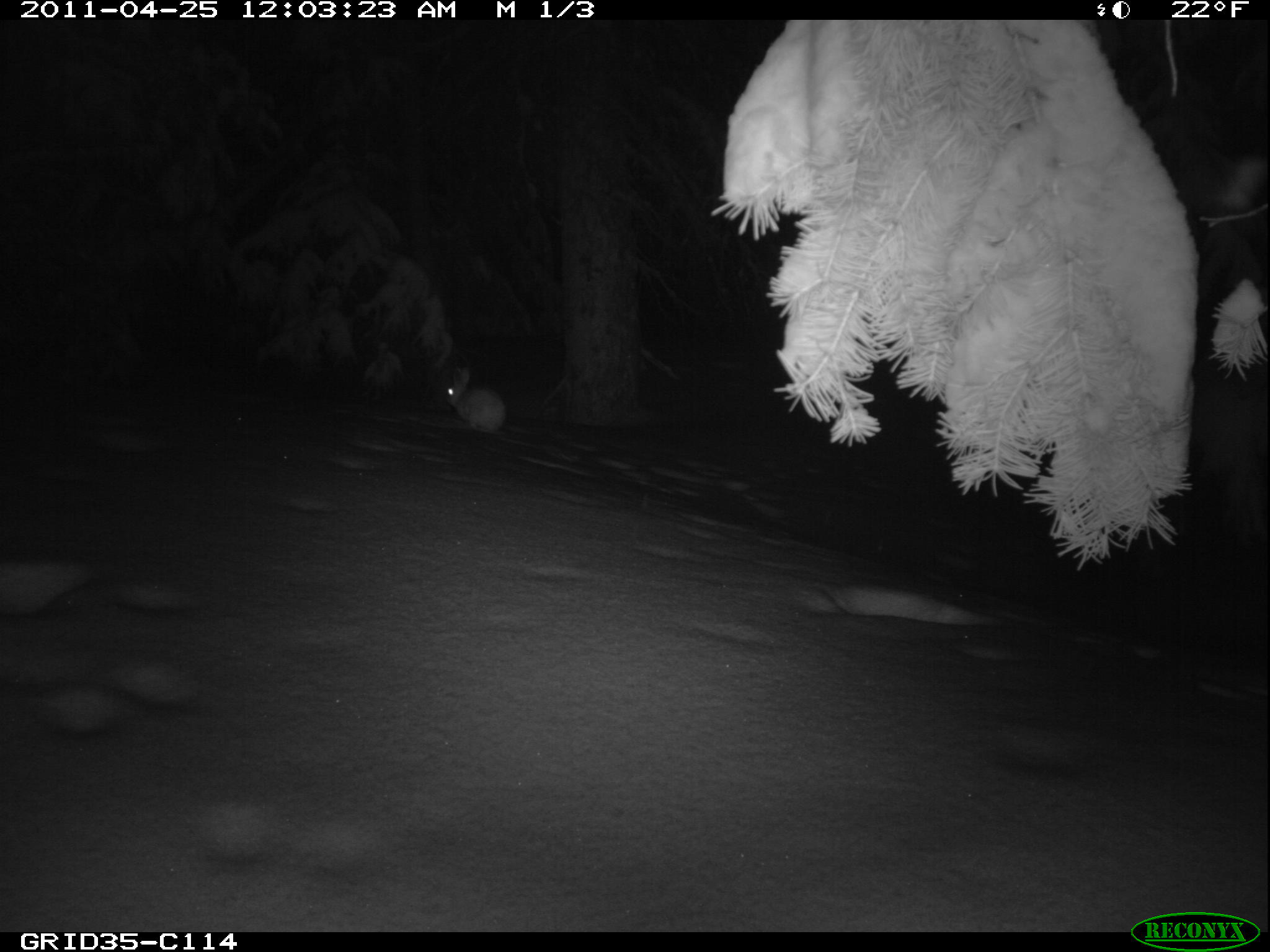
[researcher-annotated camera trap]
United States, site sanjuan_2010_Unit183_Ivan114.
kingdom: Animalia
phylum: Chordata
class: Mammalia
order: Lagomorpha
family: Leporidae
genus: Lepus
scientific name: Lepus americanus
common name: snowshoe hare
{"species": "Lepus americanus (snowshoe hare)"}